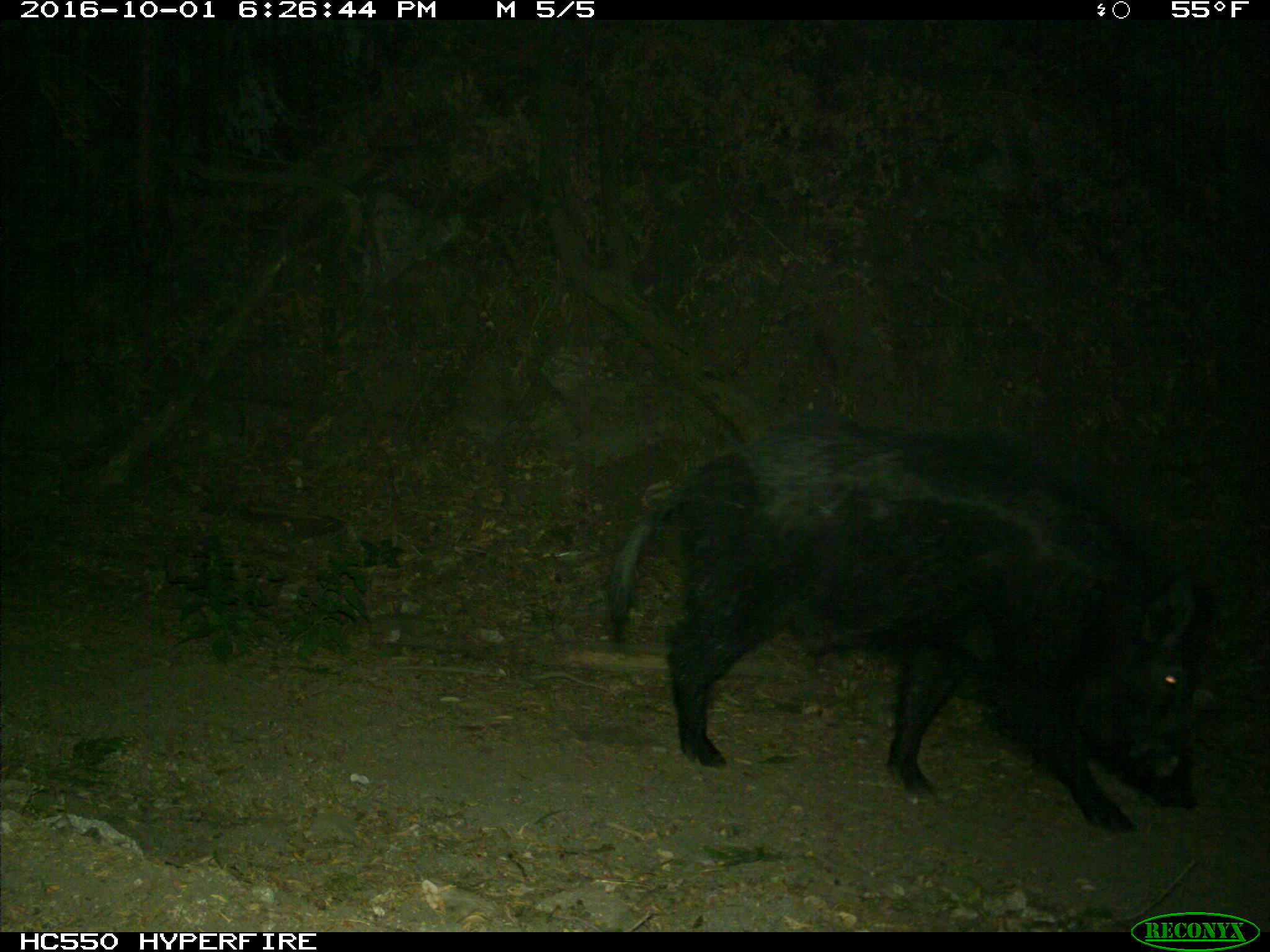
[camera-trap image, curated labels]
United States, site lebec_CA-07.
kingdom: Animalia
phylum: Chordata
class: Mammalia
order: Artiodactyla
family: Suidae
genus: Sus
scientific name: Sus scrofa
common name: wild boar